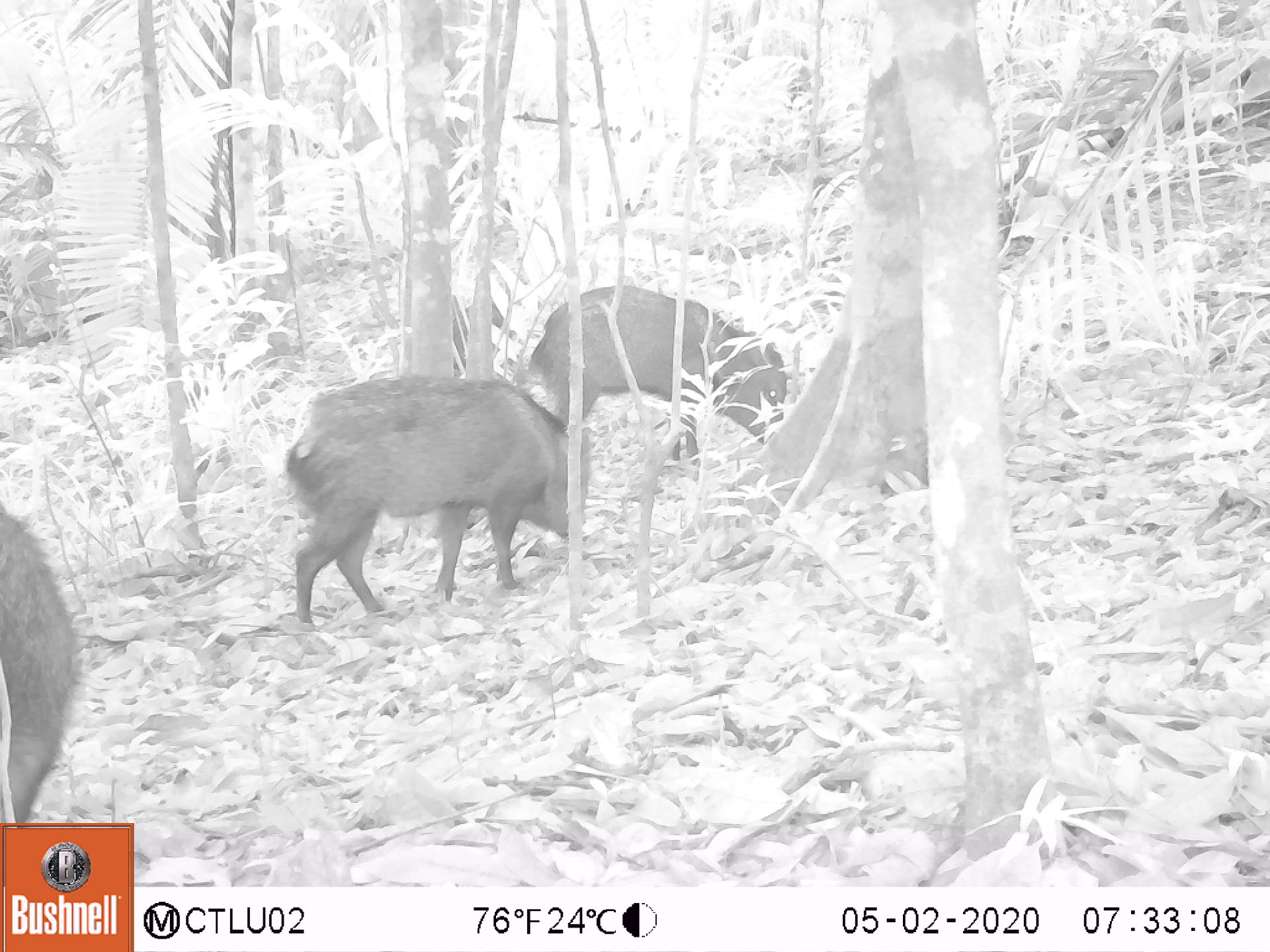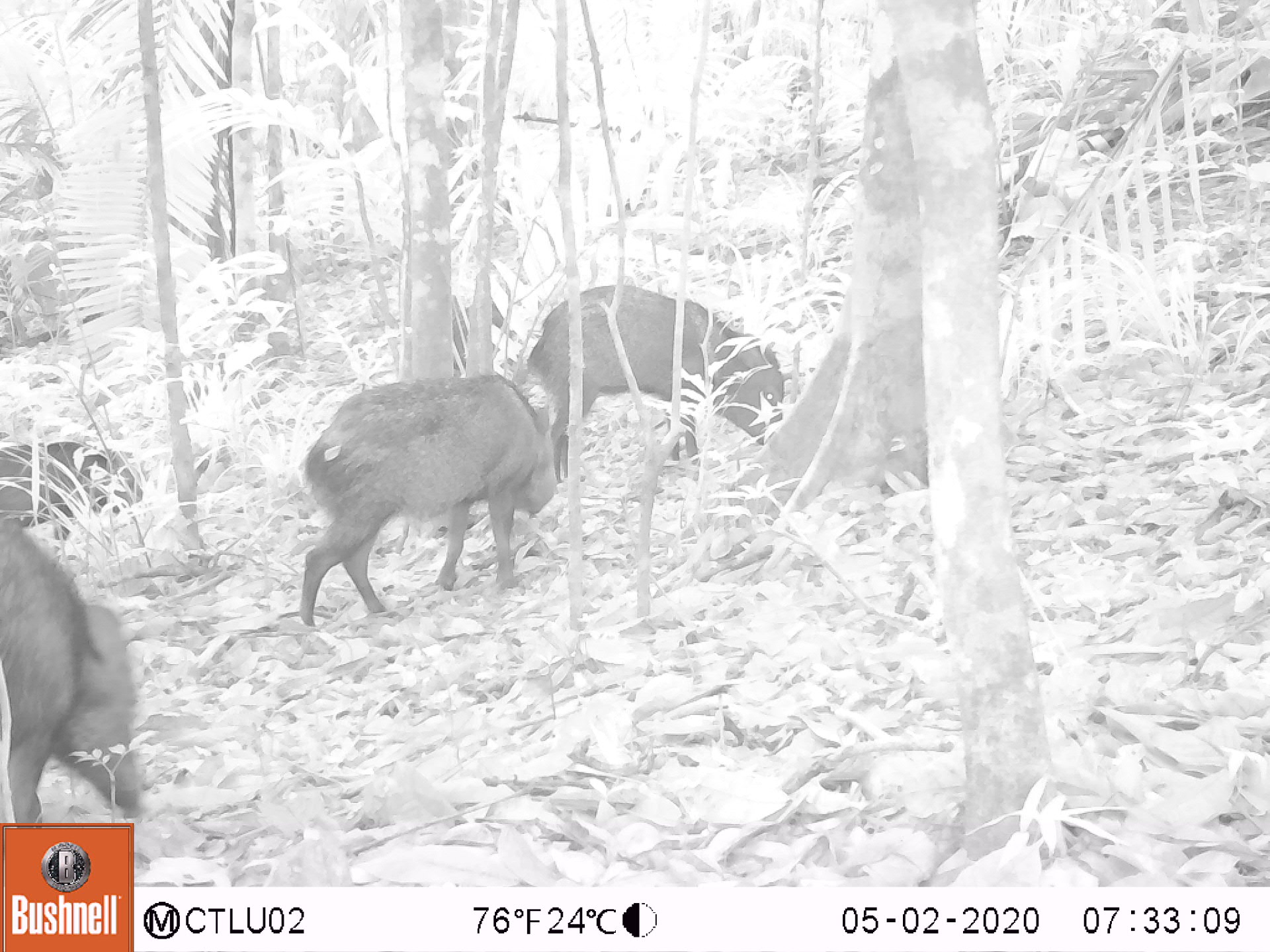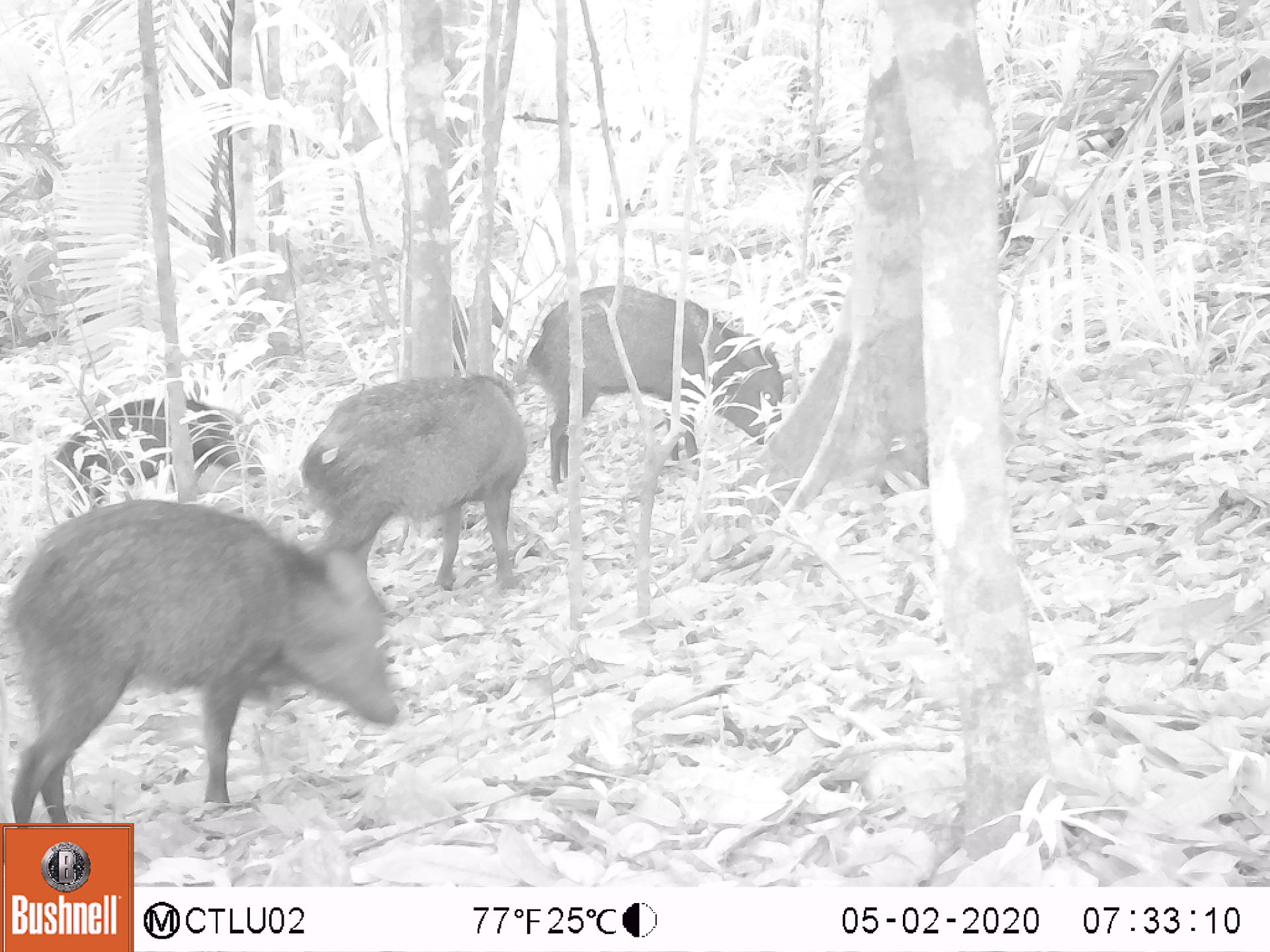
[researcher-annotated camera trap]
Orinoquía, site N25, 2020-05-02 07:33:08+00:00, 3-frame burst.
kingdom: Animalia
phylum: Chordata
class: Mammalia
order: Artiodactyla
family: Tayassuidae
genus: Pecari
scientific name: Pecari tajacu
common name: collared peccary